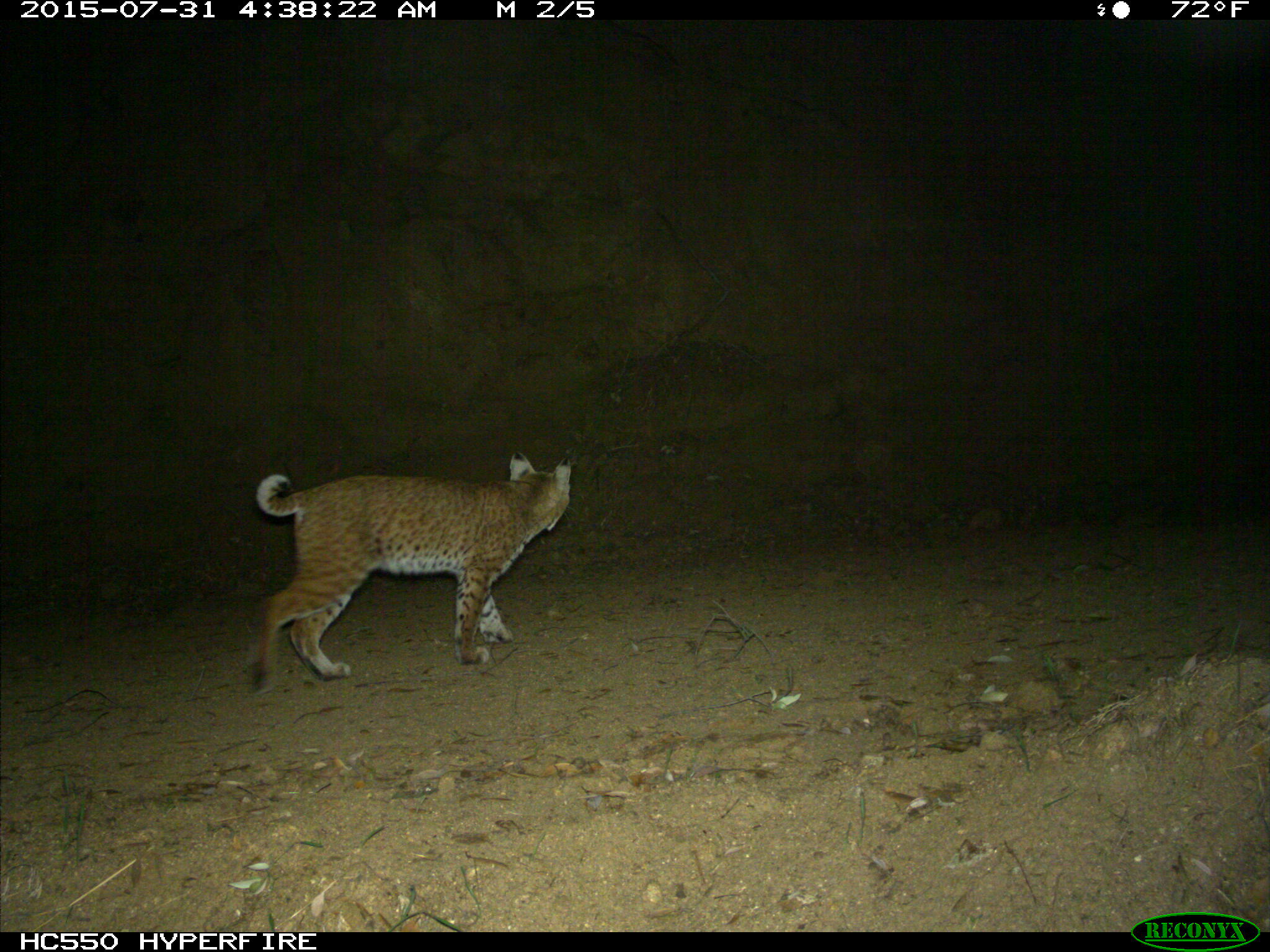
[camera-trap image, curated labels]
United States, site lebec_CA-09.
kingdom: Animalia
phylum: Chordata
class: Mammalia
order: Carnivora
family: Felidae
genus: Lynx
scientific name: Lynx rufus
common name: bobcat